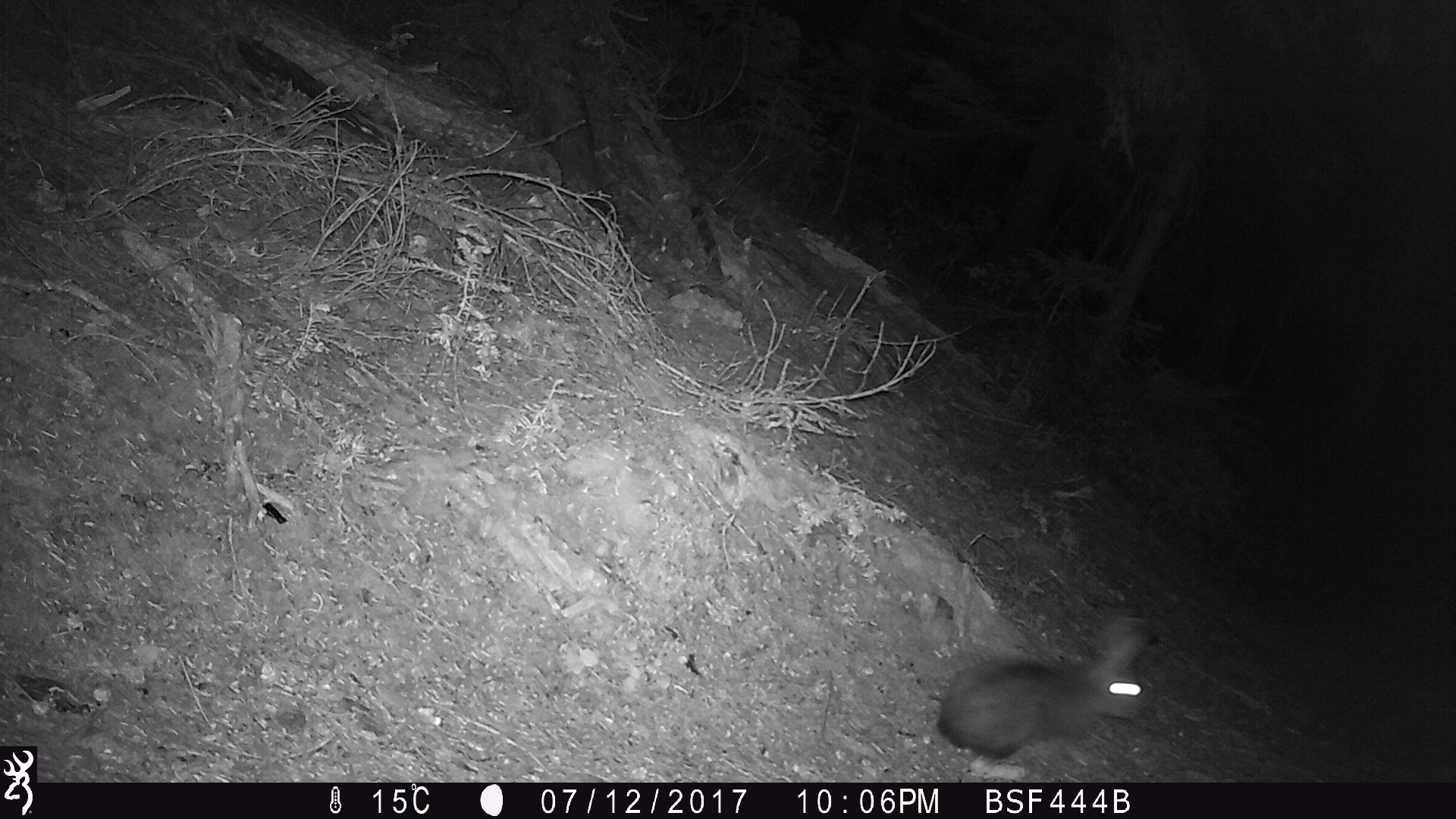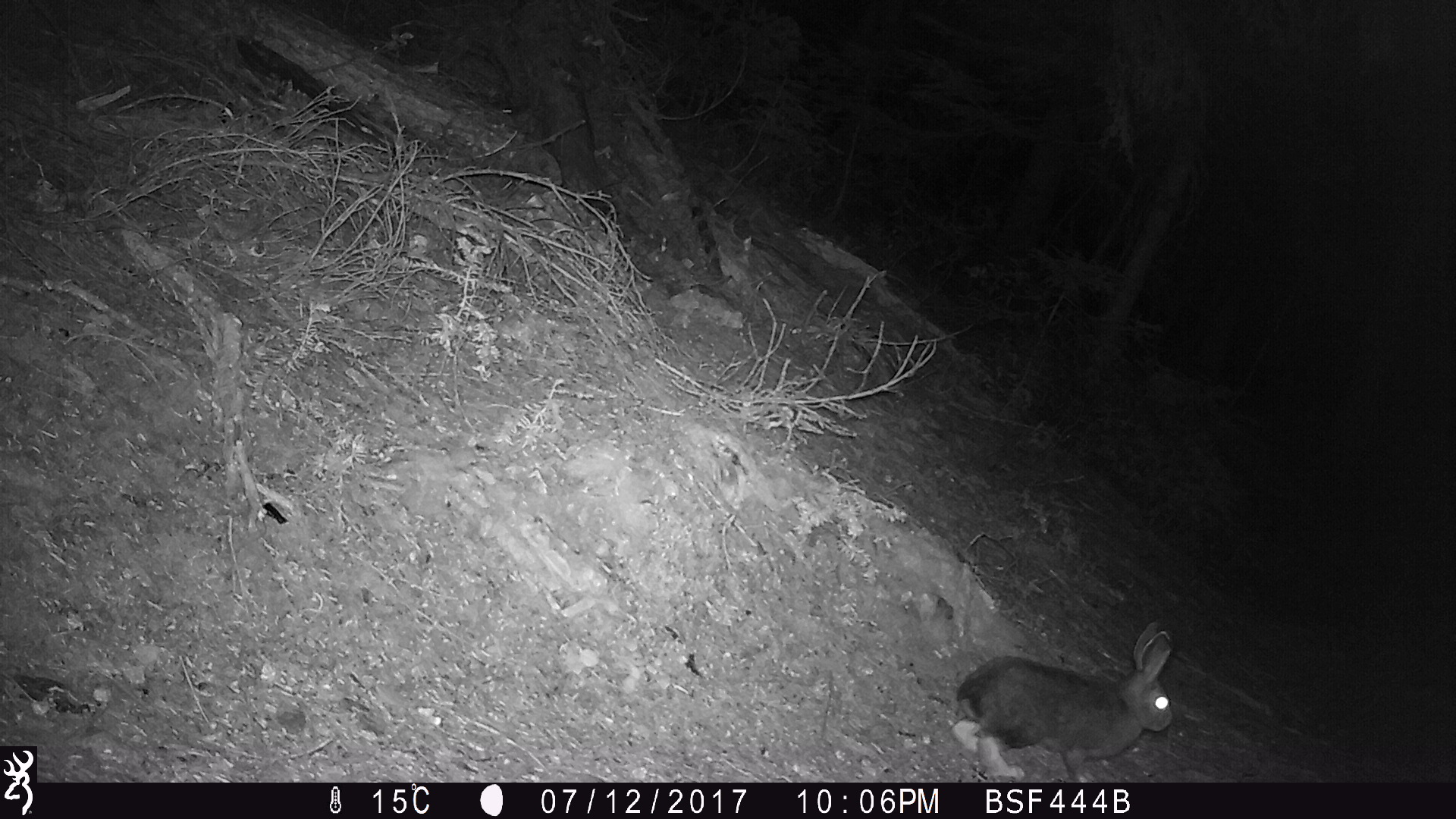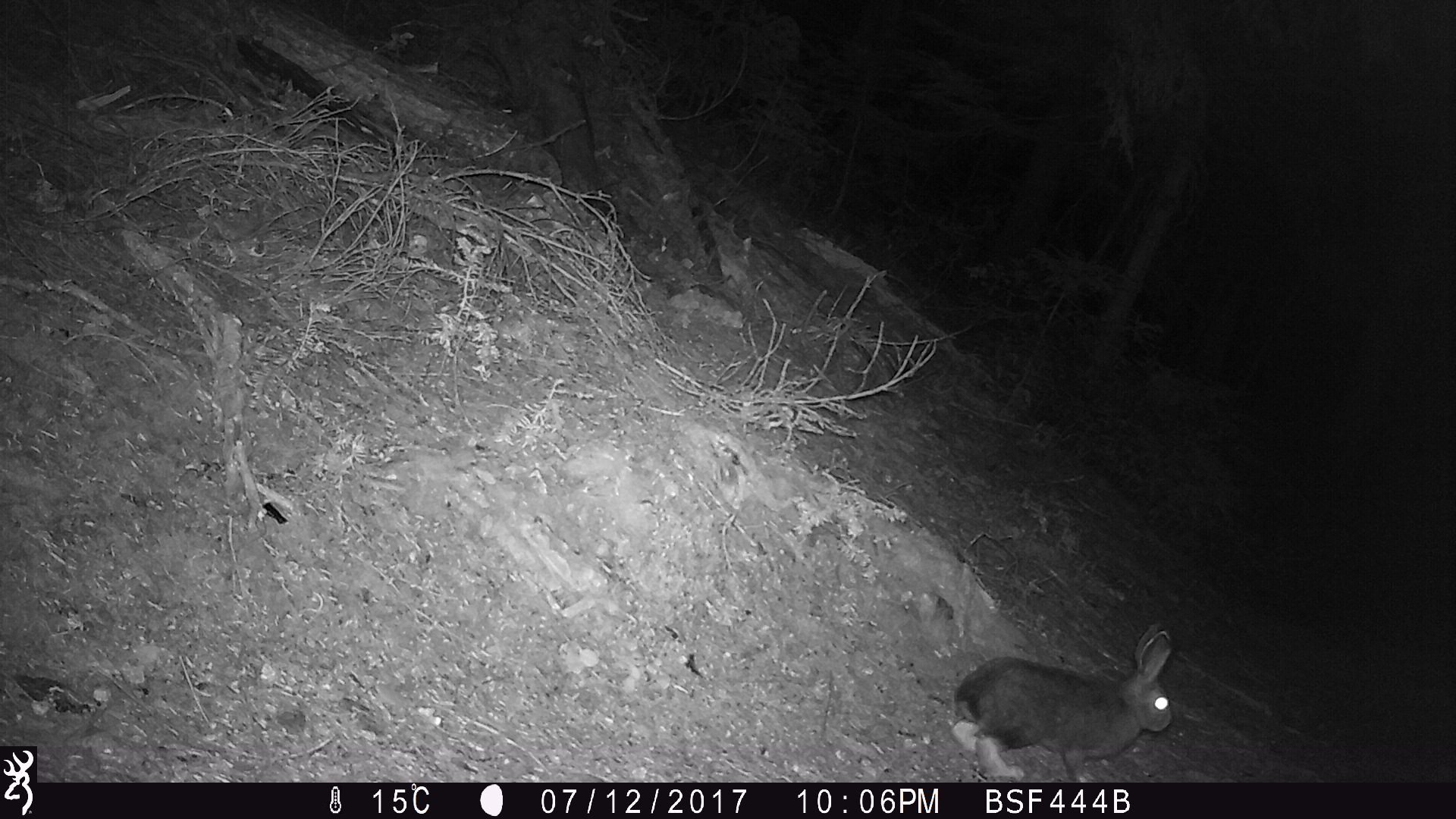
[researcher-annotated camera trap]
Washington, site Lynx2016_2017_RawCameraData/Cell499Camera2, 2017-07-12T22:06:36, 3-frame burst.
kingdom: Animalia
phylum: Chordata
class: Mammalia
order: Lagomorpha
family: Leporidae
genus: Lepus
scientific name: Lepus americanus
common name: snowshoe hare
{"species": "Lepus americanus (snowshoe hare)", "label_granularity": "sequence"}